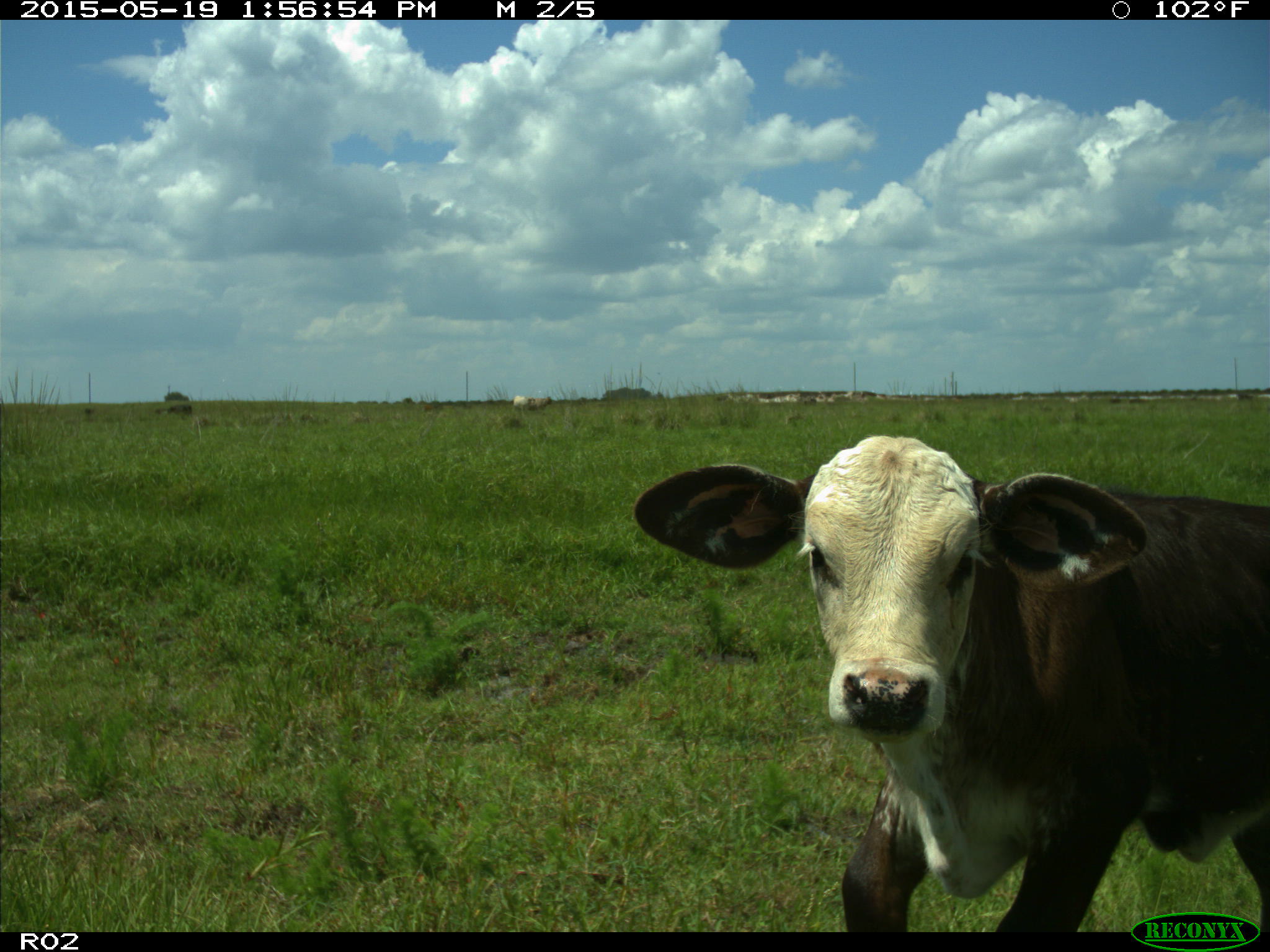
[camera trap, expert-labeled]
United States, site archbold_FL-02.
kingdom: Animalia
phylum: Chordata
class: Mammalia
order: Artiodactyla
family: Bovidae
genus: Bos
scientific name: Bos taurus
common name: domestic cow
Bos taurus (domestic cow).